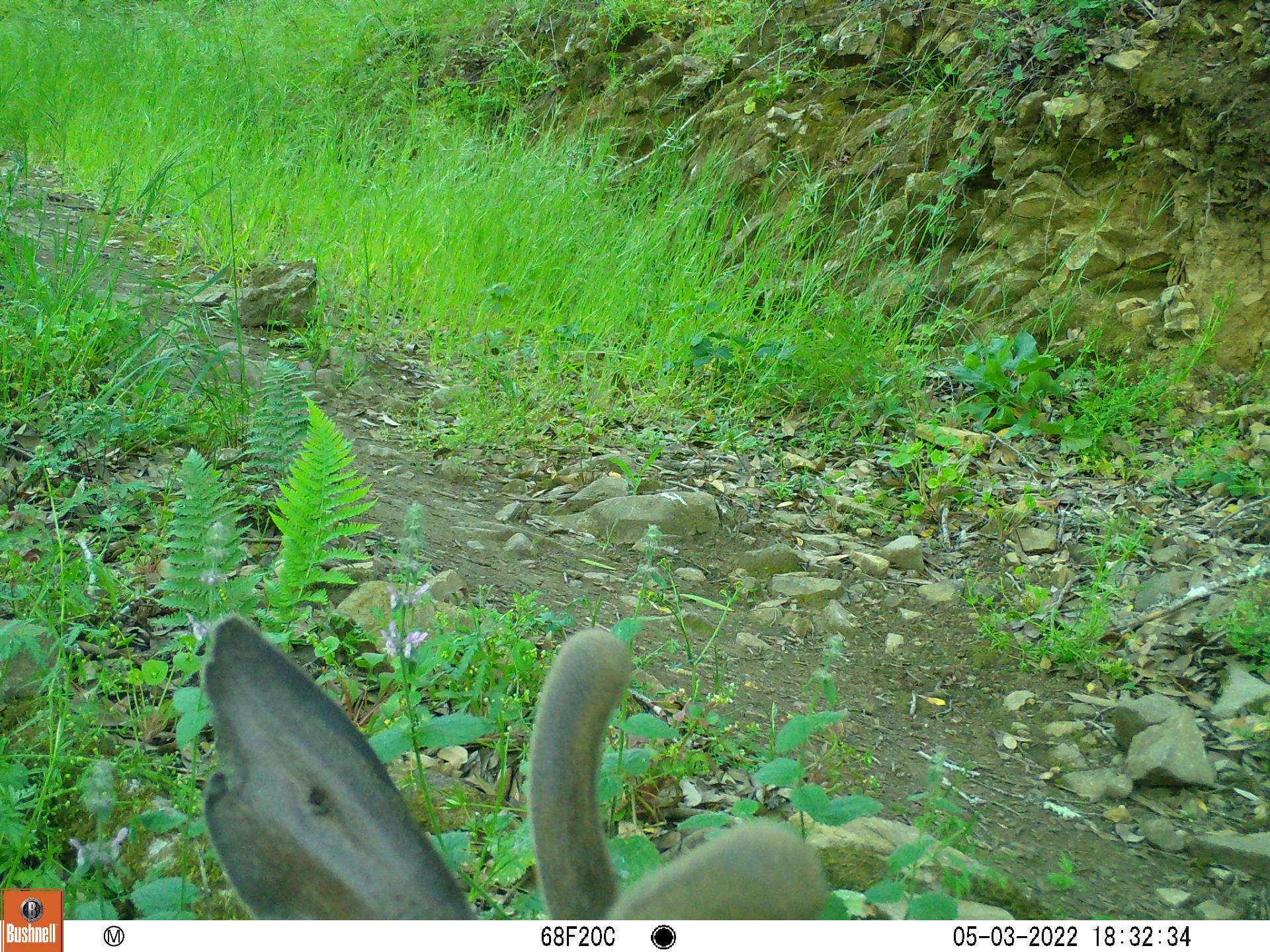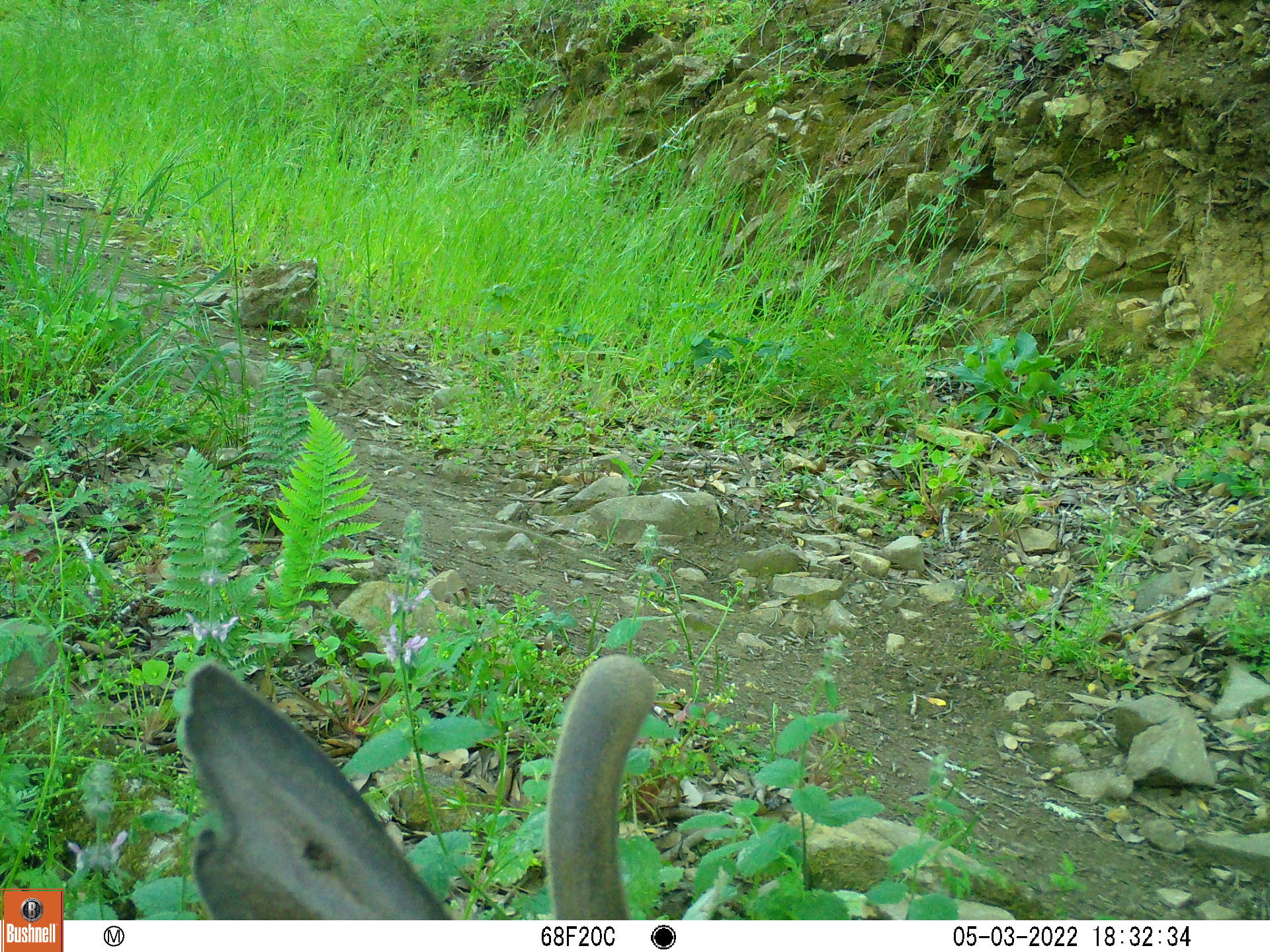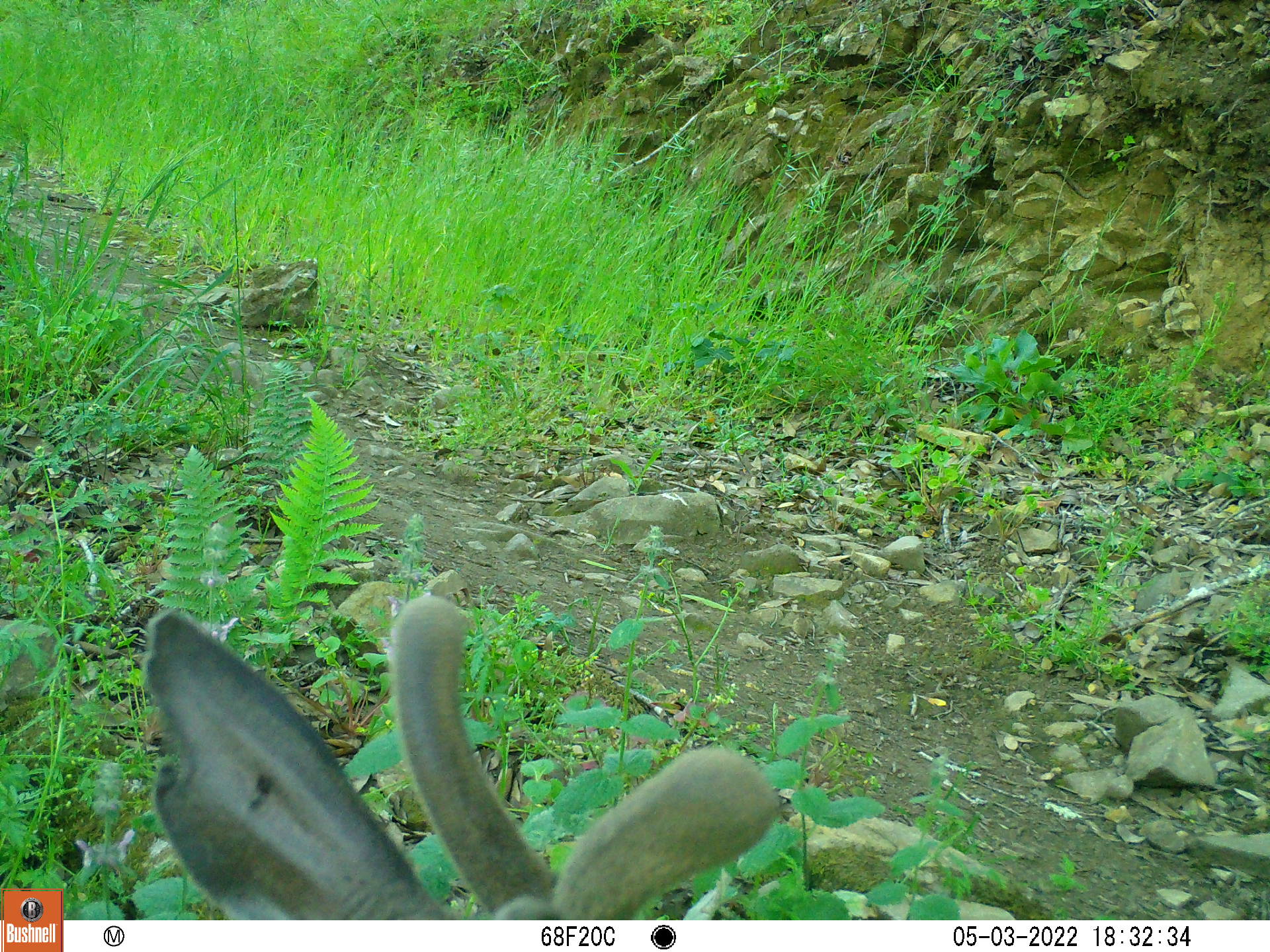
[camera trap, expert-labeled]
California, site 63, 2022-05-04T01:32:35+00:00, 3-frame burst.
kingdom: Animalia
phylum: Chordata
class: Mammalia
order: Artiodactyla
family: Cervidae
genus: Odocoileus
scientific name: Odocoileus hemionus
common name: mule deer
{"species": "mule deer (Odocoileus hemionus)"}